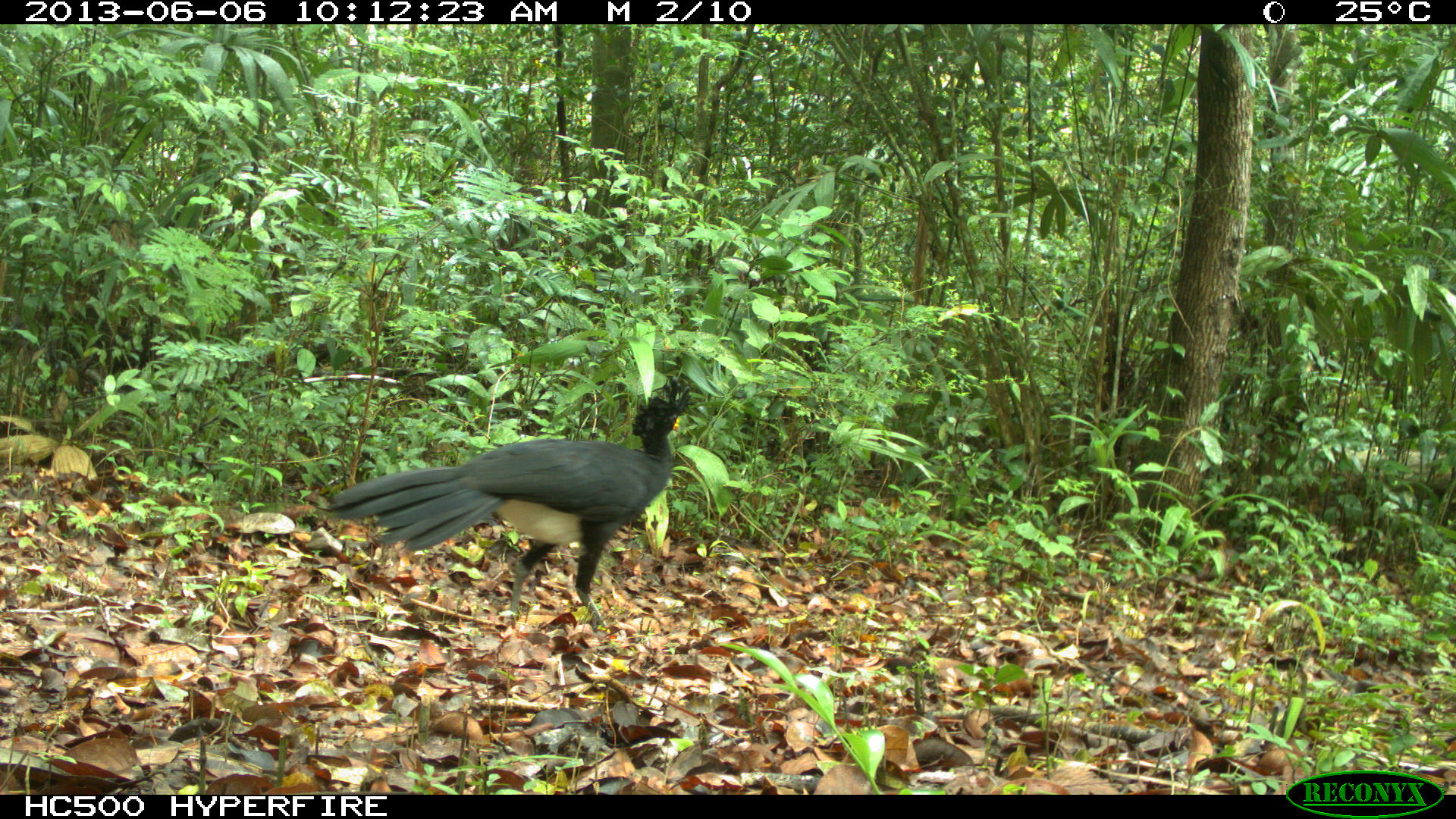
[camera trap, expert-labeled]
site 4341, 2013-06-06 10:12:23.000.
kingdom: Animalia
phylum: Chordata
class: Aves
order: Galliformes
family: Cracidae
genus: Crax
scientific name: Crax rubra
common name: great curassow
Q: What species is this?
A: Crax rubra (great curassow).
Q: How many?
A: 1.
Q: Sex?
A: Male.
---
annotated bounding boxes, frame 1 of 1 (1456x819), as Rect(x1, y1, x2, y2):
crax rubra: Rect(321, 376, 696, 634)